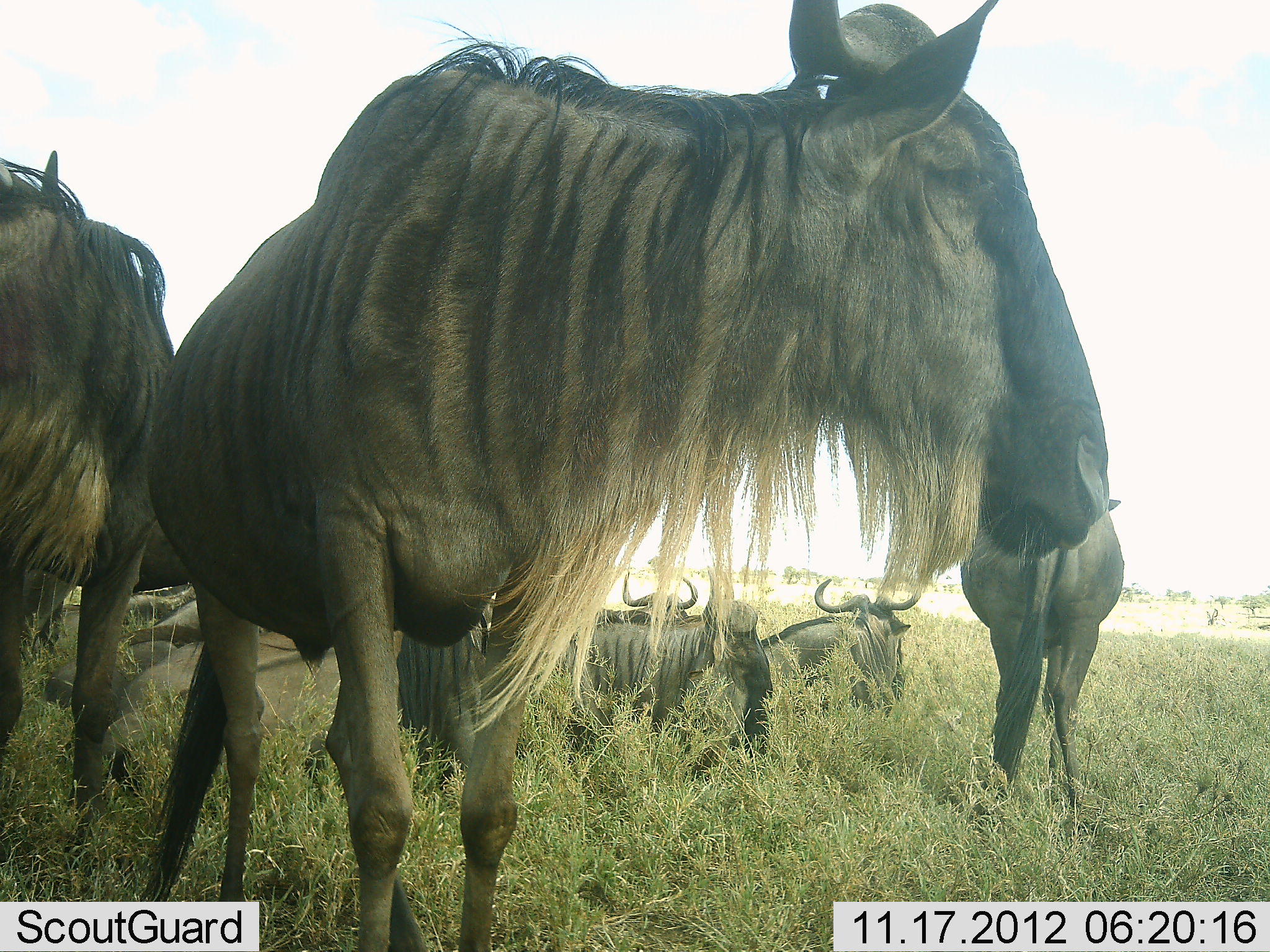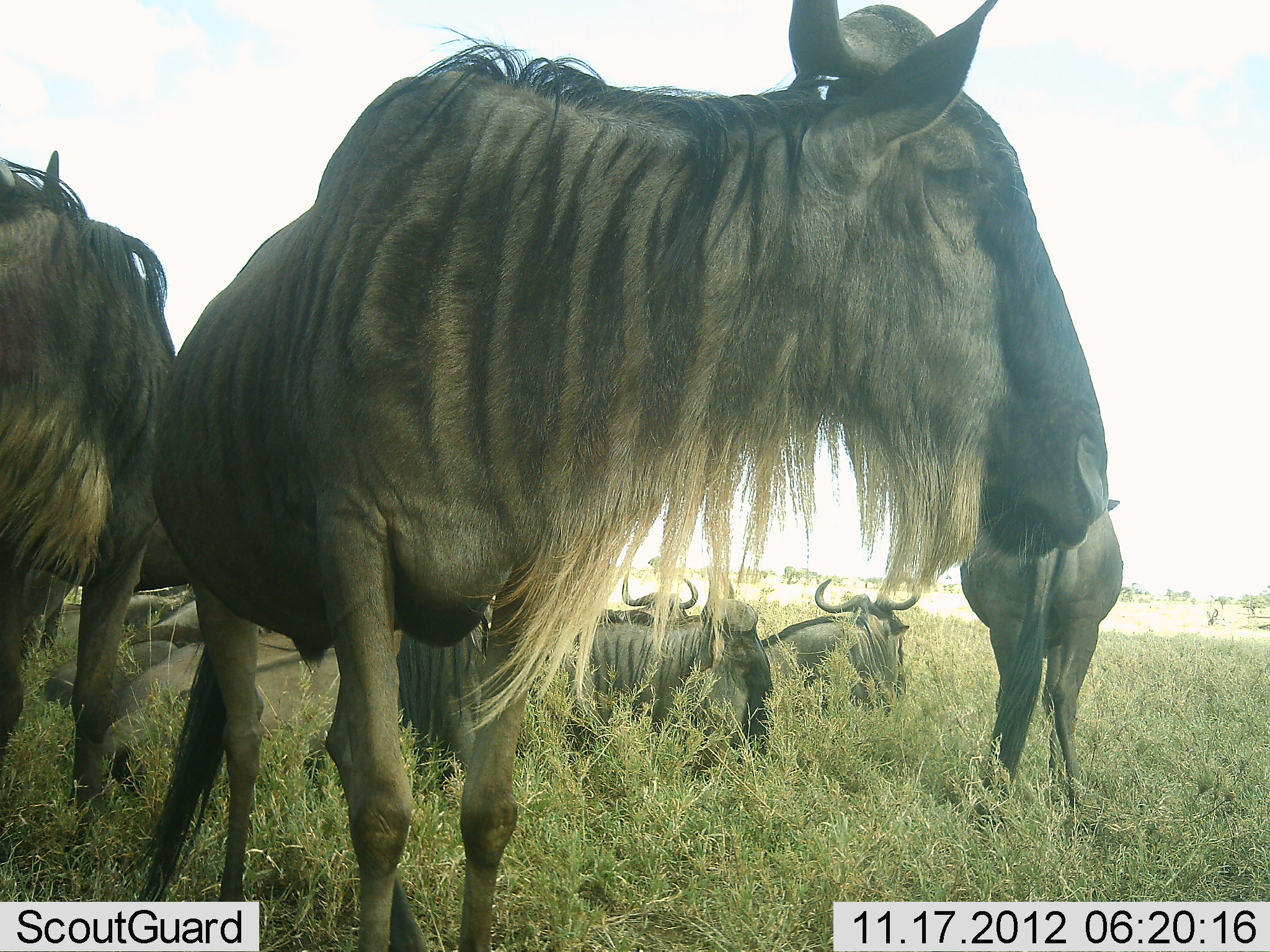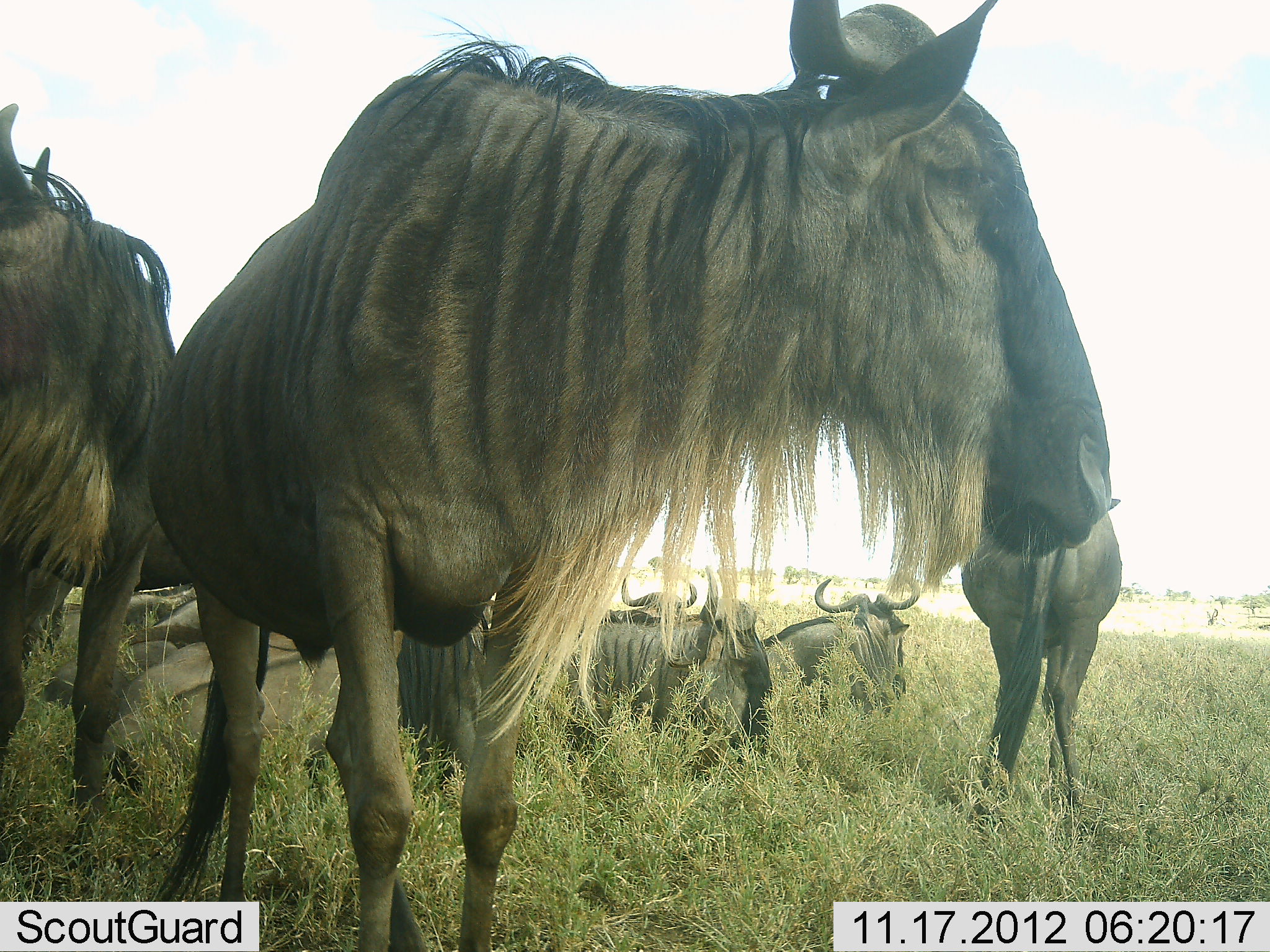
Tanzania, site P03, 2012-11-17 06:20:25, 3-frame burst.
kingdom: Animalia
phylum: Chordata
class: Mammalia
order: Artiodactyla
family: Bovidae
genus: Connochaetes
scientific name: Connochaetes taurinus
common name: blue wildebeest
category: wildebeest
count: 9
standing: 100%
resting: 80%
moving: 10%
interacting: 0%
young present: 0%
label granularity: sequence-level